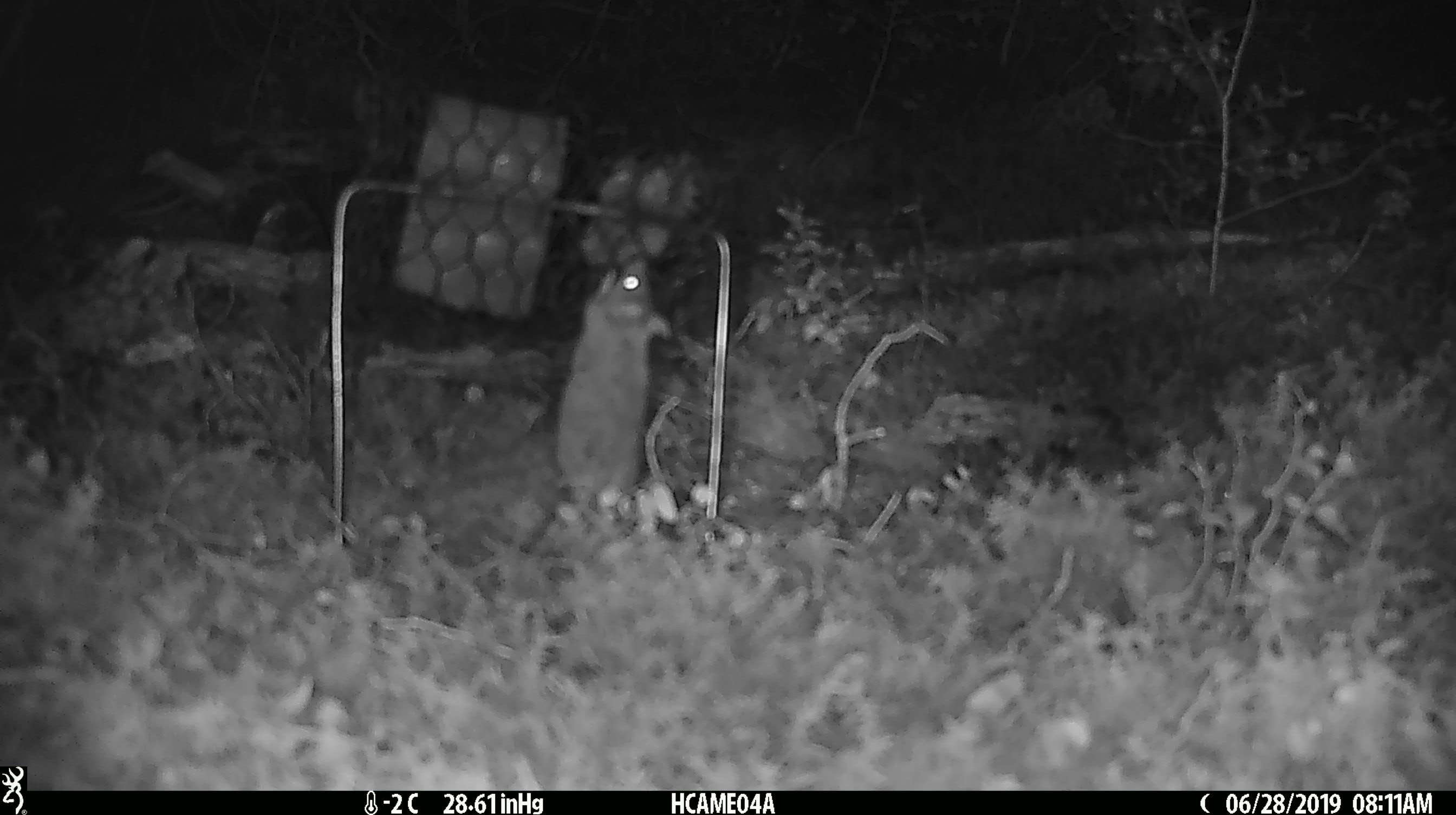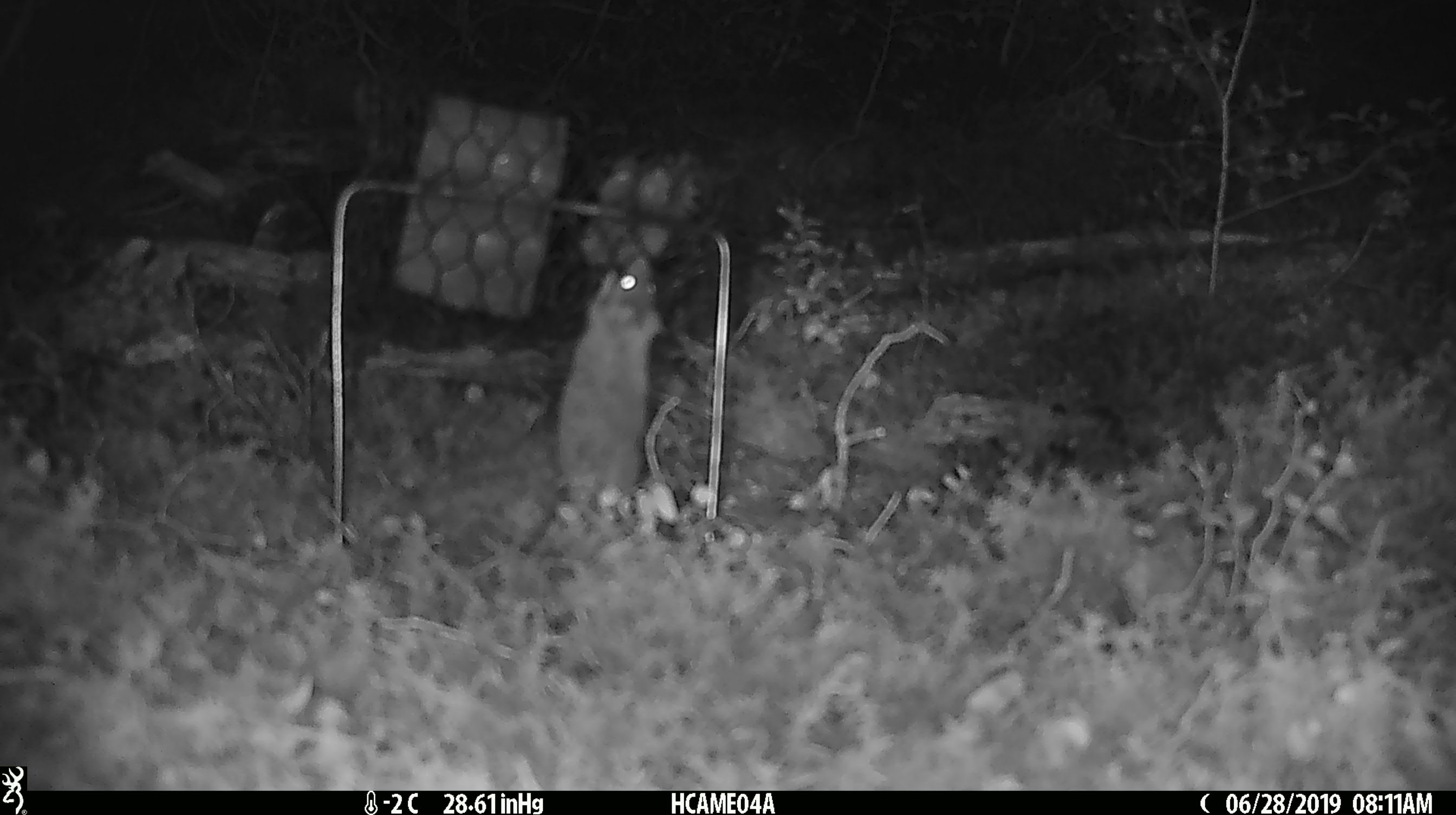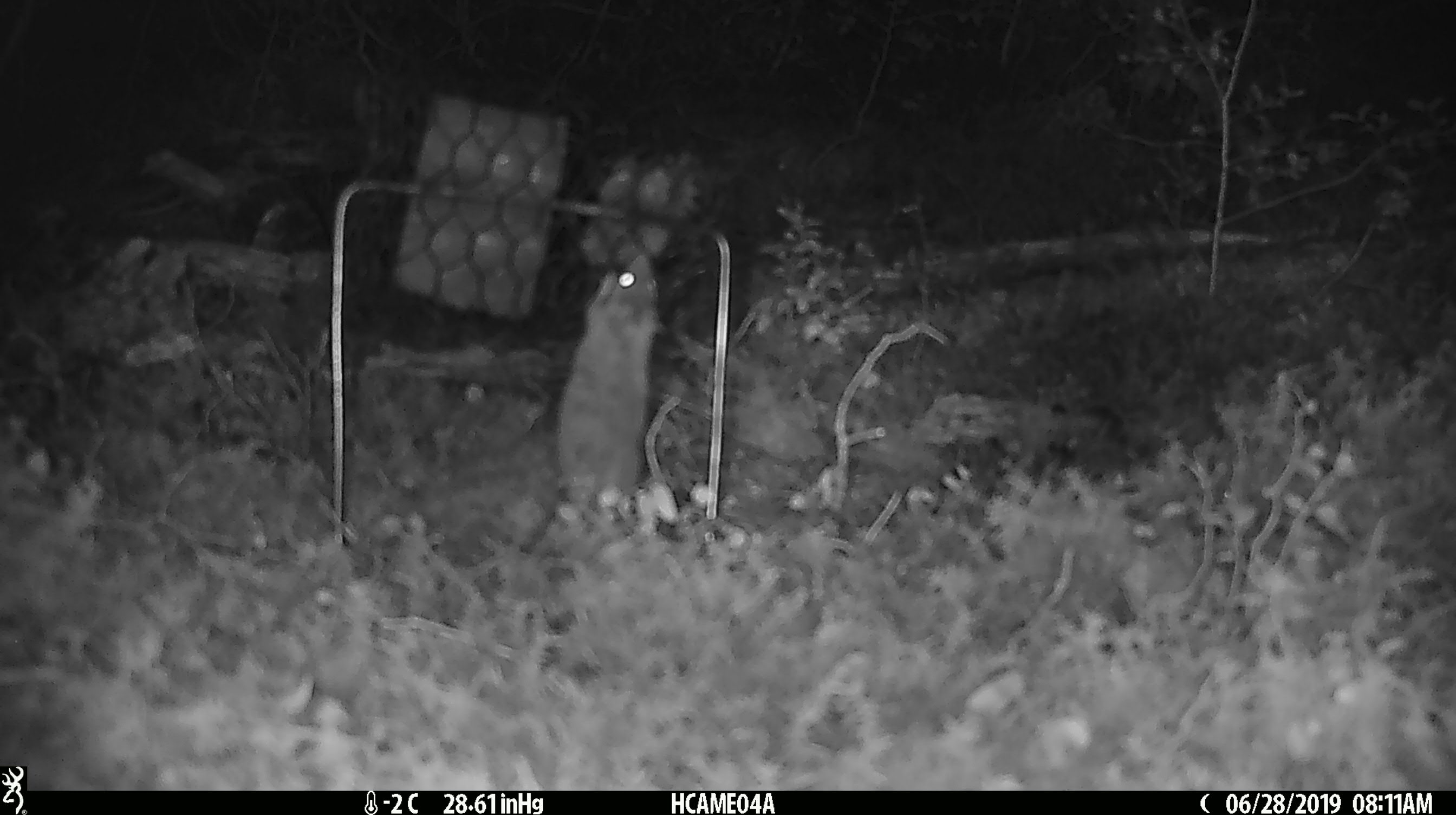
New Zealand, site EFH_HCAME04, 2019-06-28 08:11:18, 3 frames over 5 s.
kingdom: Animalia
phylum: Chordata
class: Mammalia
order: Rodentia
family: Muridae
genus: Mus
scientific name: Mus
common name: mouse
Mouse (Mus).